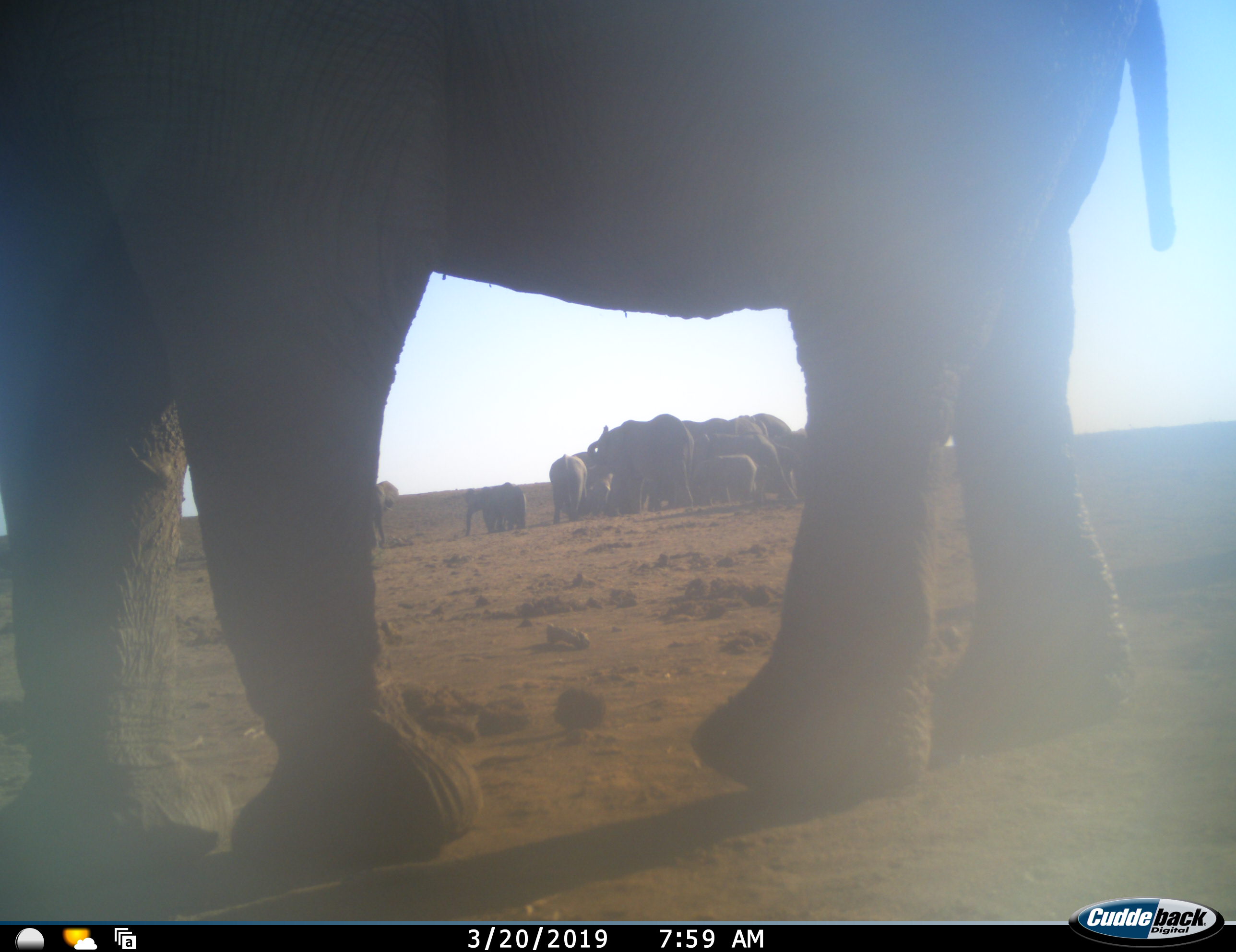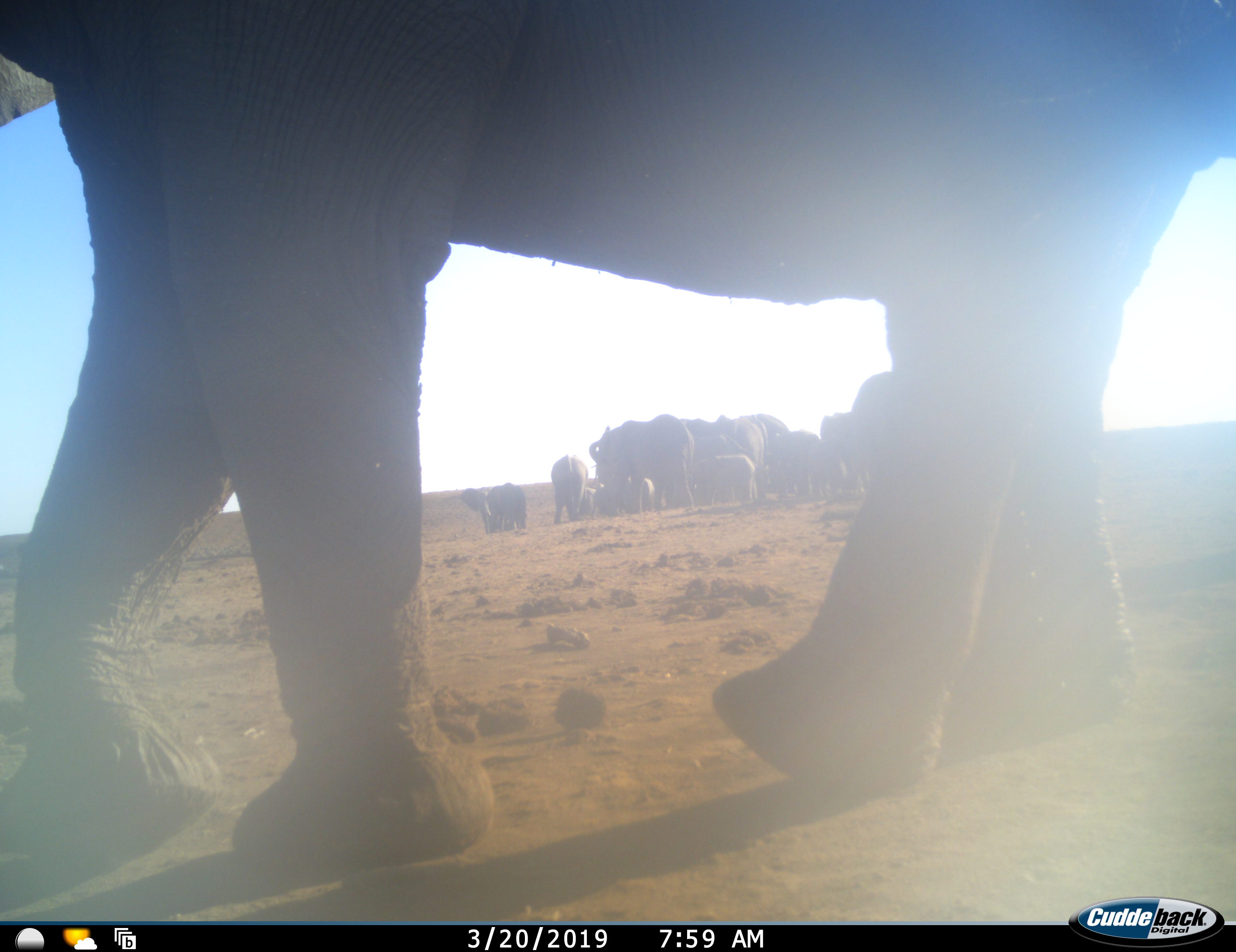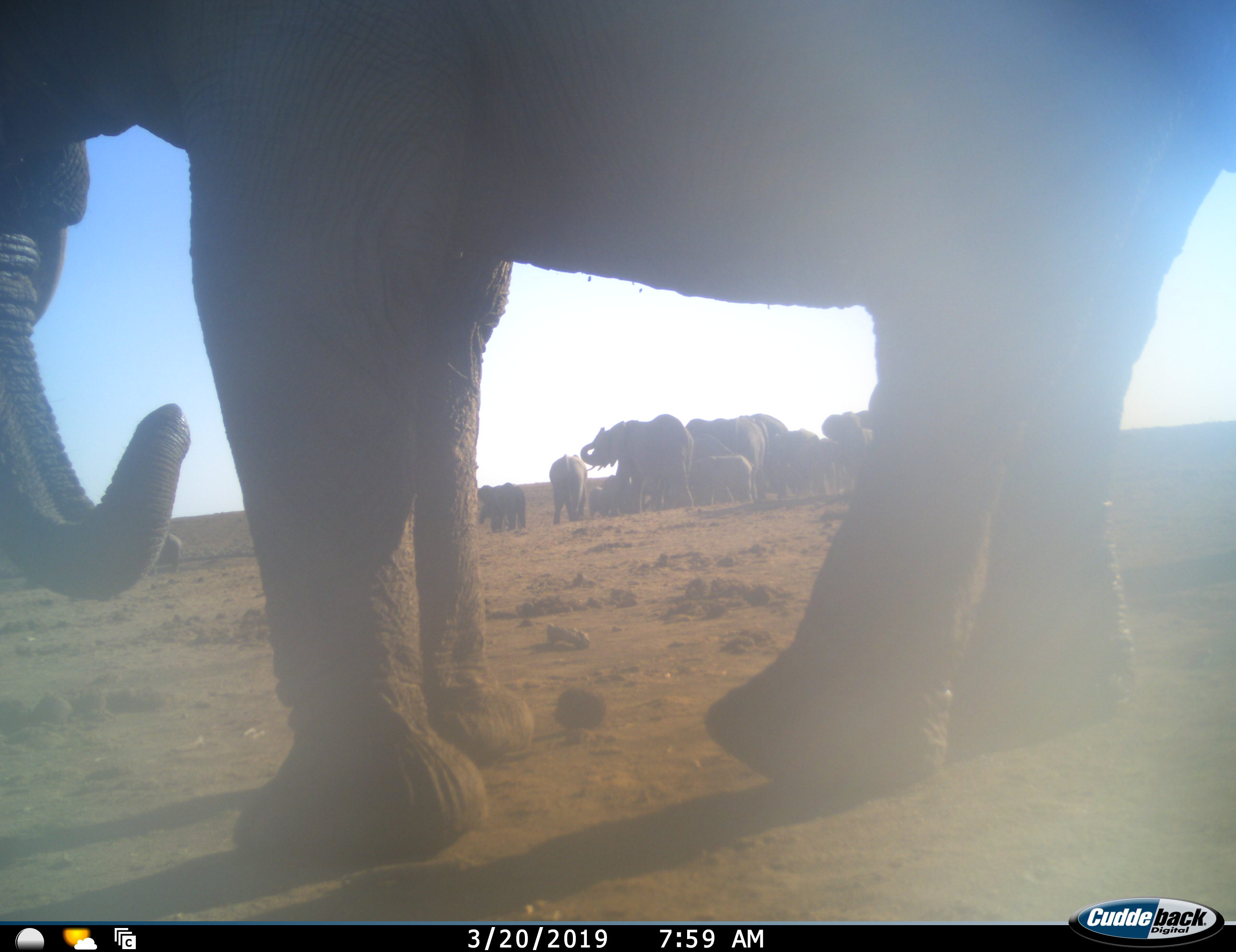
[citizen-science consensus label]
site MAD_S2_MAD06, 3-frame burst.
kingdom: Animalia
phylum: Chordata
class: Mammalia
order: Proboscidea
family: Elephantidae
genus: Loxodonta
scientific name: Loxodonta africana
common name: african bush elephant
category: elephant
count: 11-50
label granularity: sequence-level